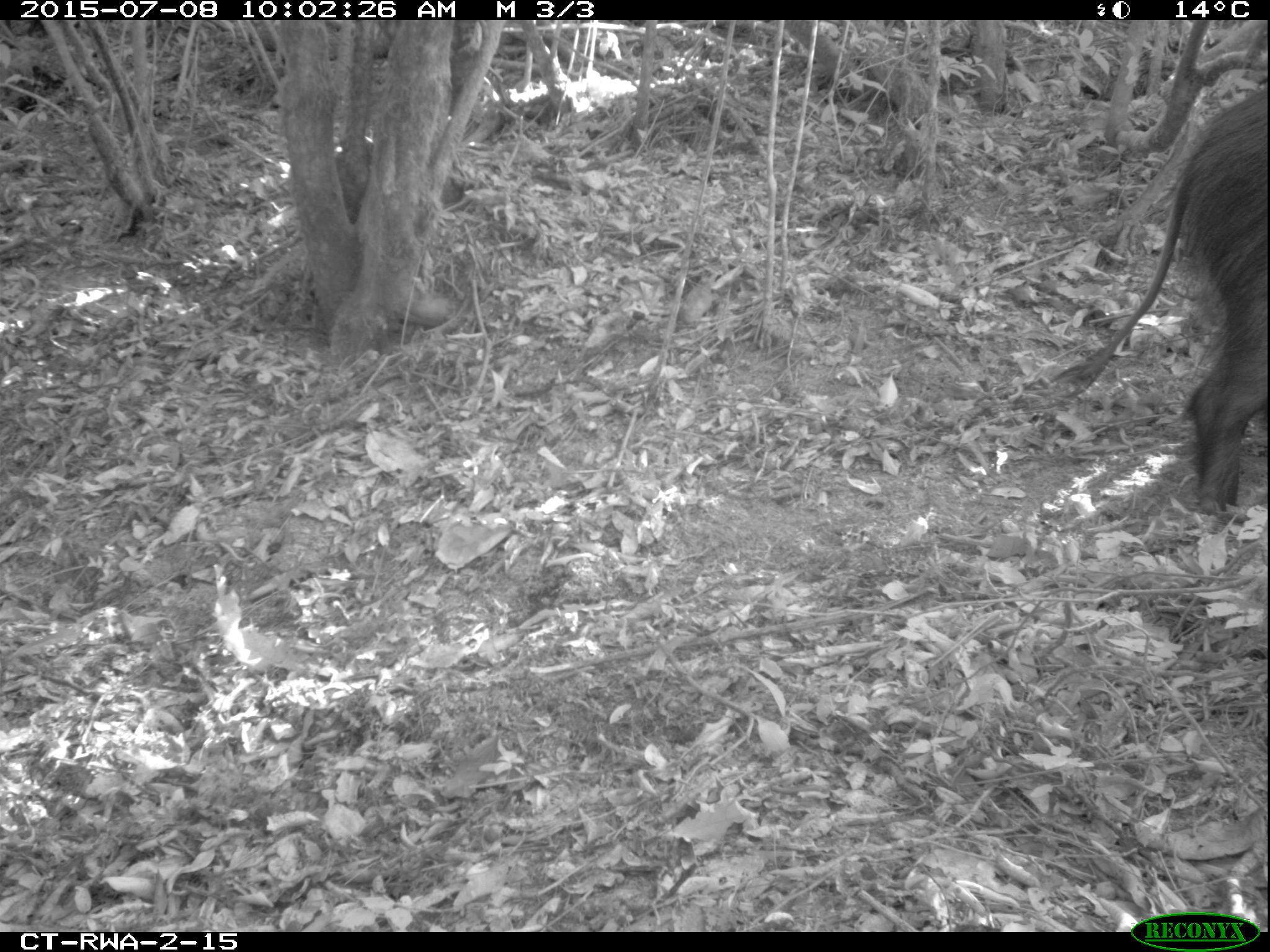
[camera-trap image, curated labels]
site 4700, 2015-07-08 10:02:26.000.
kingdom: Animalia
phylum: Chordata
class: Mammalia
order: Artiodactyla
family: Suidae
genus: Potamochoerus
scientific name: Potamochoerus larvatus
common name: bushpig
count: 1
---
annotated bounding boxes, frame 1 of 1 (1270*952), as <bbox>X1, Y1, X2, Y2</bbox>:
potamochoerus larvatus: <bbox>1042, 80, 1267, 520</bbox>